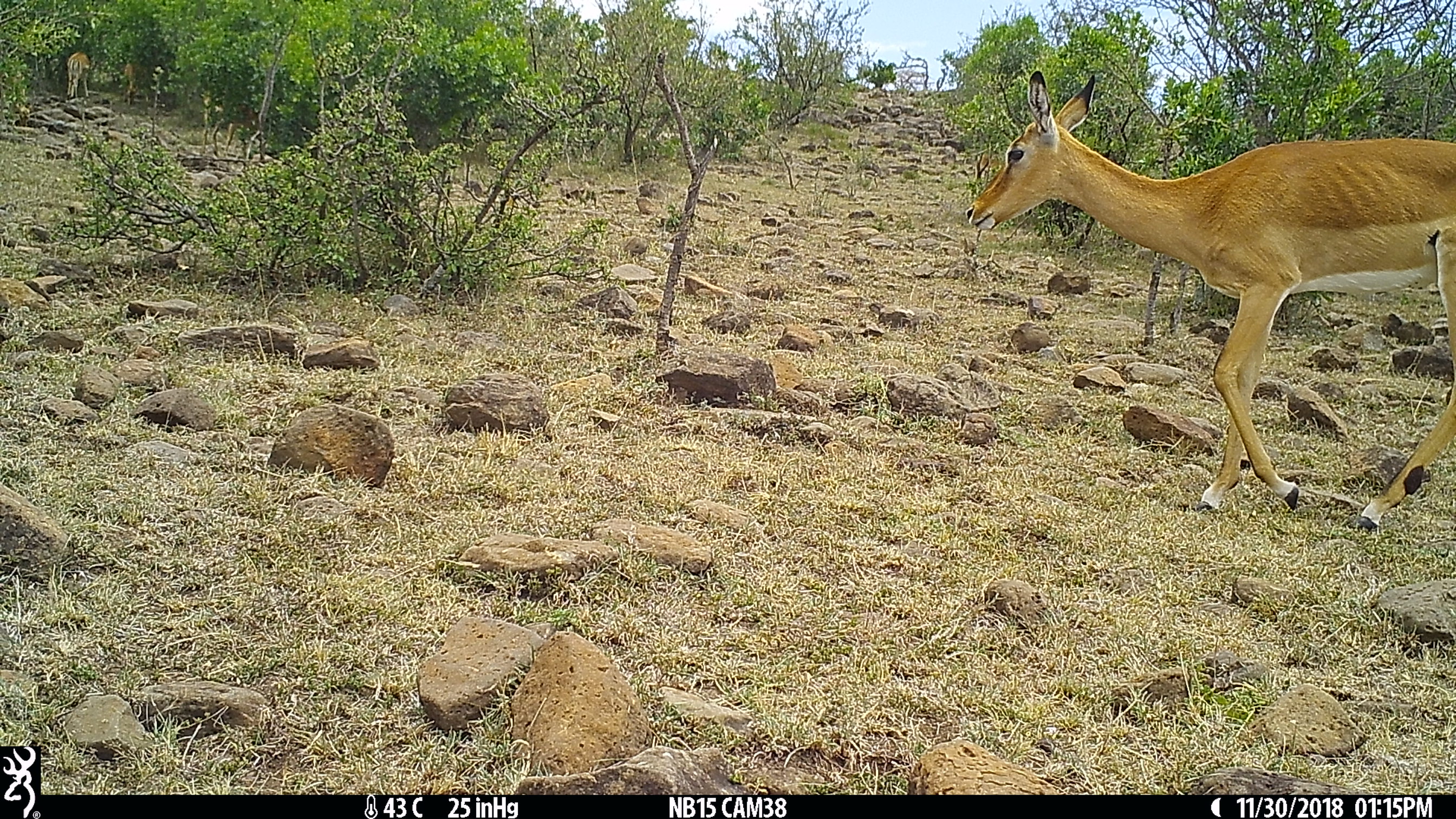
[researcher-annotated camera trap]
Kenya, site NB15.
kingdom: Animalia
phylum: Chordata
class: Mammalia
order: Artiodactyla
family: Bovidae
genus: Aepyceros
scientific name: Aepyceros melampus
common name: impala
Impala (Aepyceros melampus).